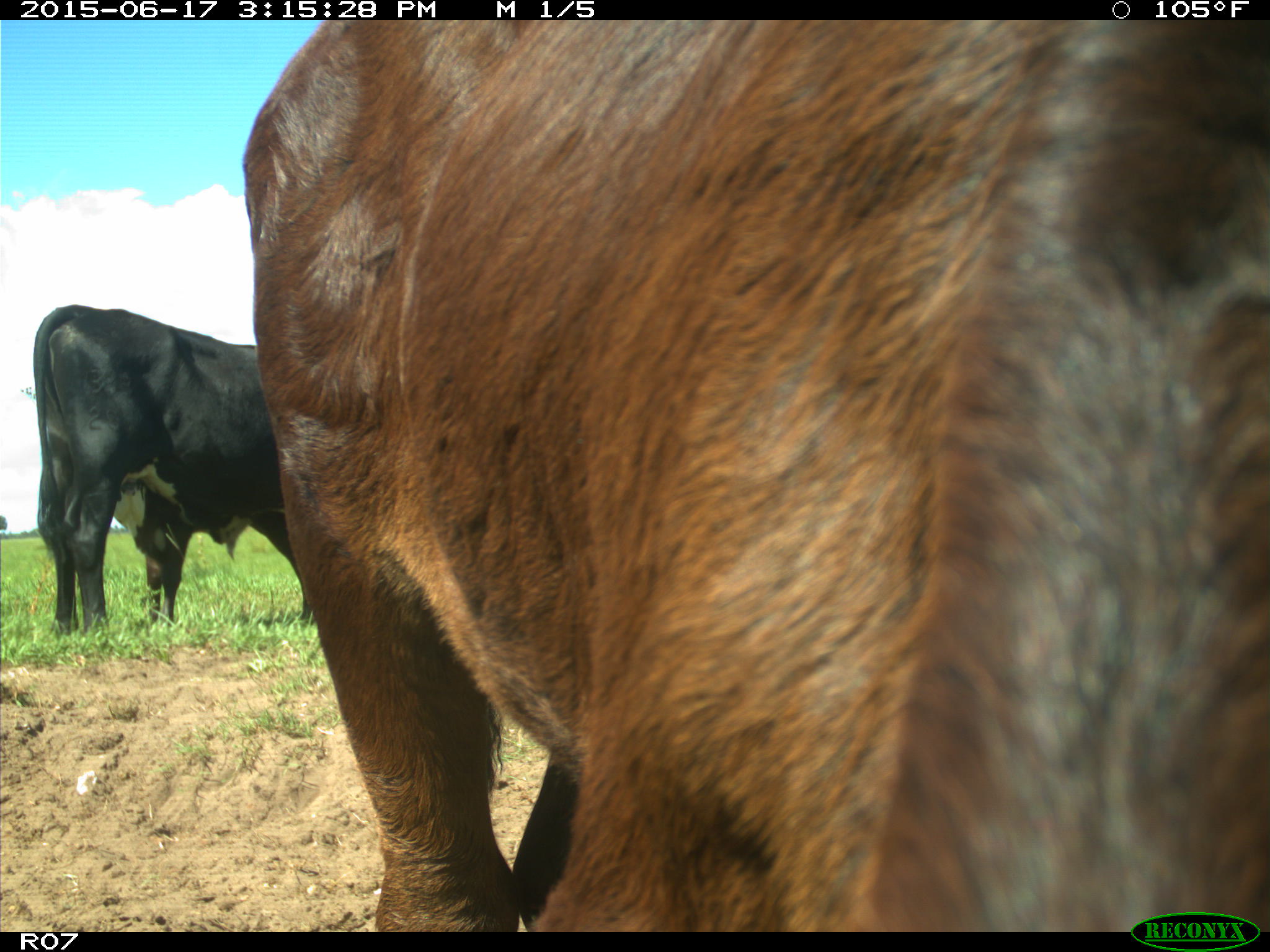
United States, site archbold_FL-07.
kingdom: Animalia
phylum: Chordata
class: Mammalia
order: Artiodactyla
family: Bovidae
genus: Bos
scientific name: Bos taurus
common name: domestic cow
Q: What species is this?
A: Bos taurus (domestic cow).